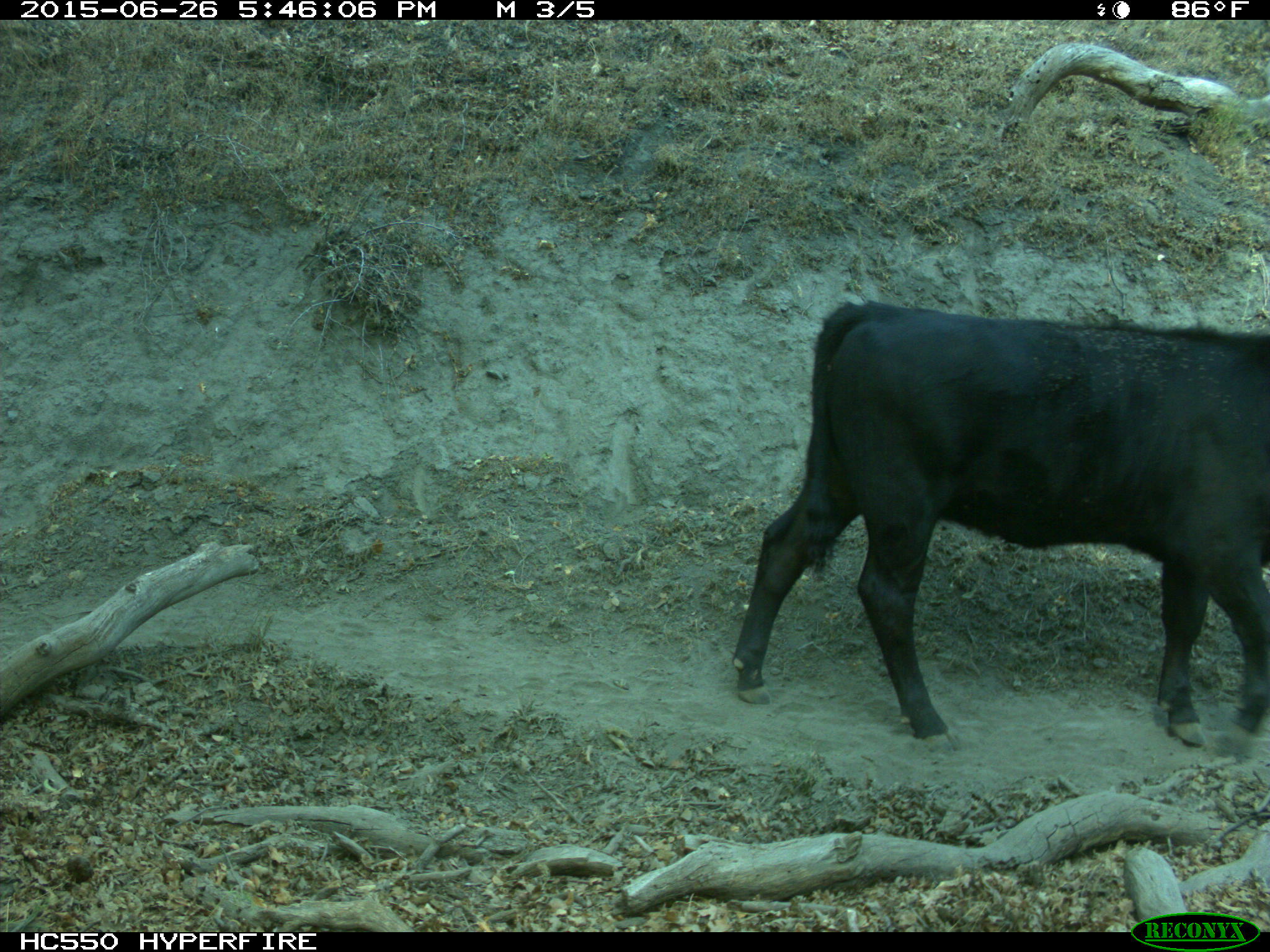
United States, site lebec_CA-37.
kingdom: Animalia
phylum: Chordata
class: Mammalia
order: Artiodactyla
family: Bovidae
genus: Bos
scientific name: Bos taurus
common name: domestic cow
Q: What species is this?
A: Bos taurus (domestic cow).